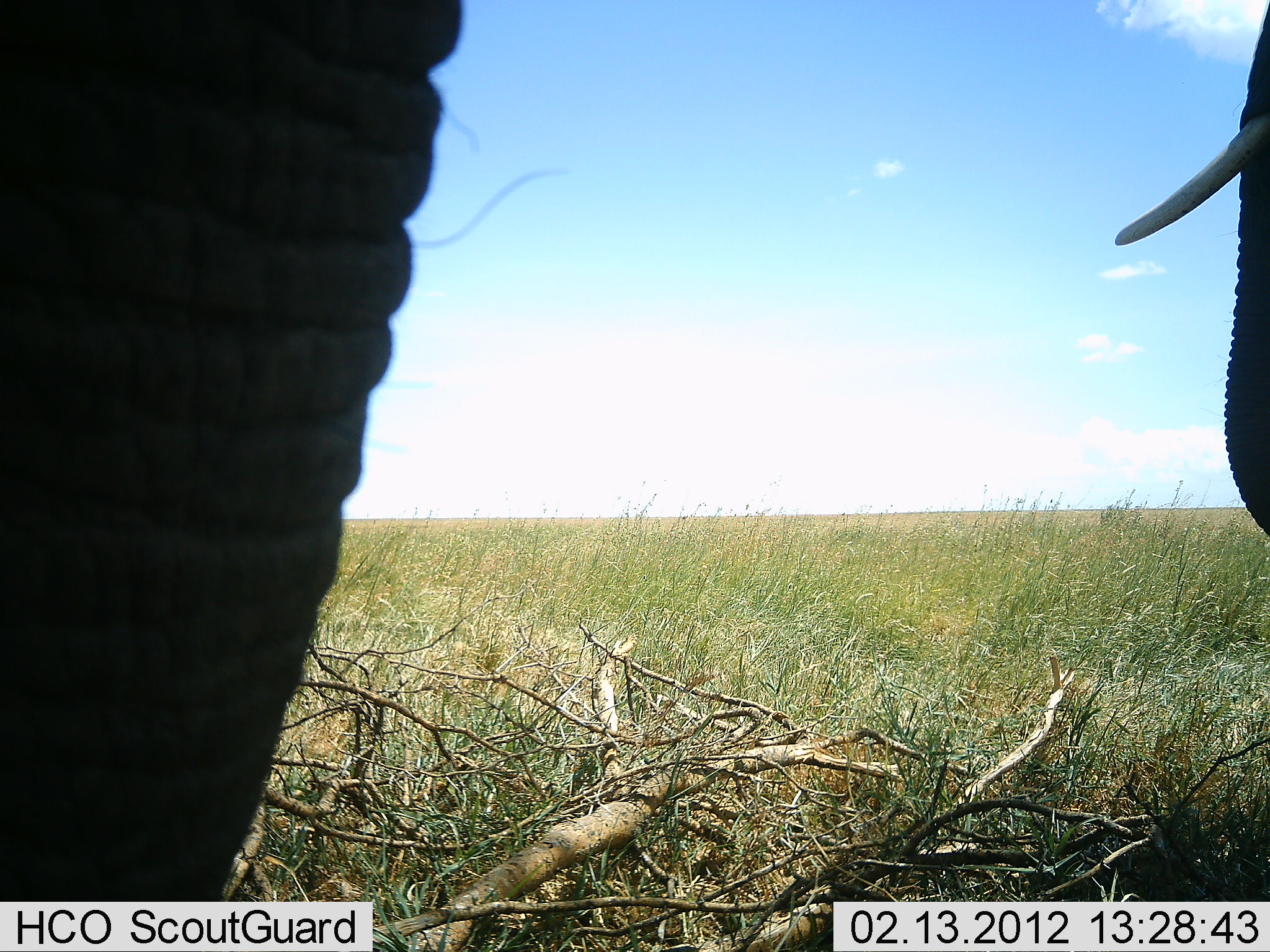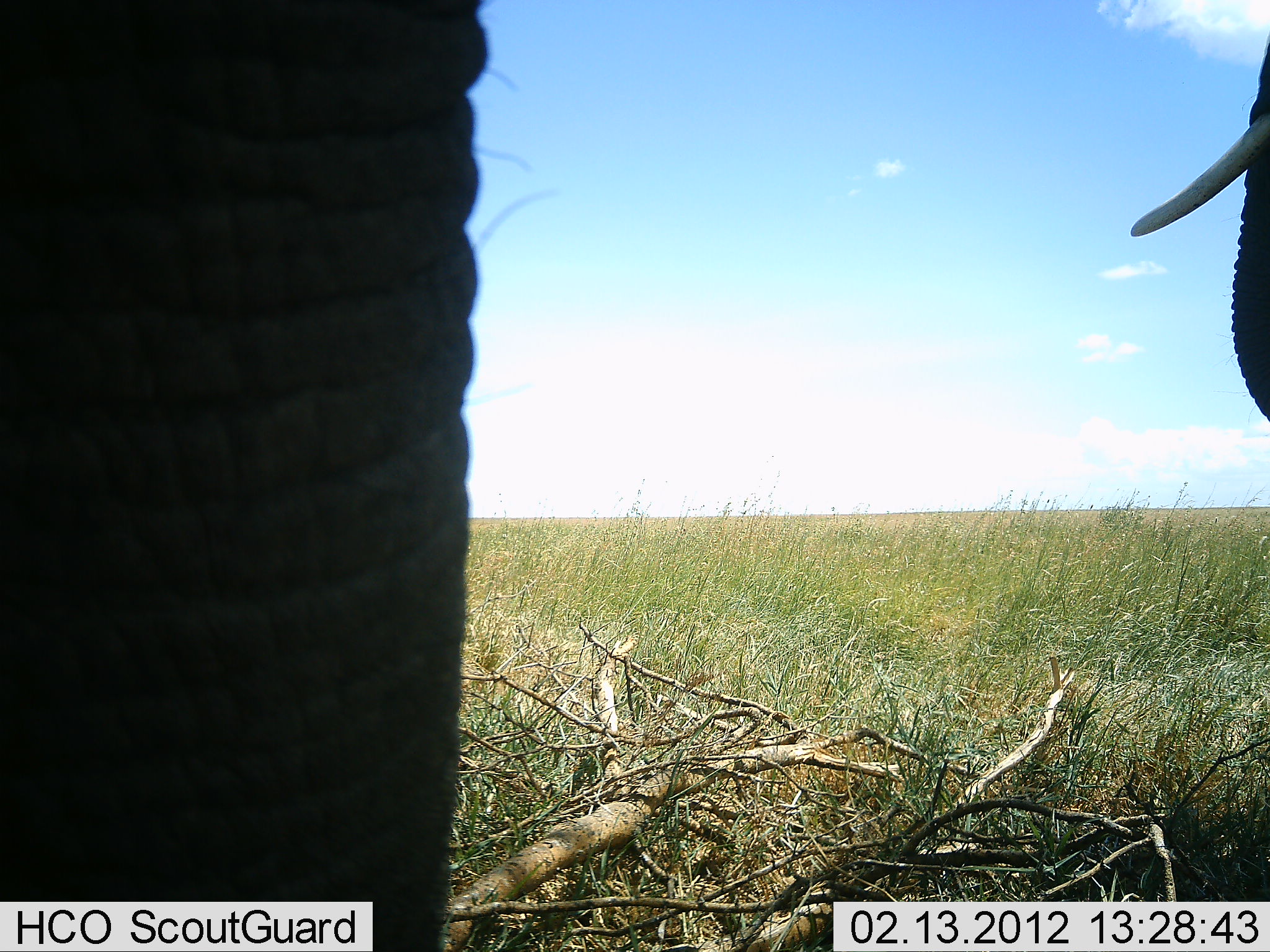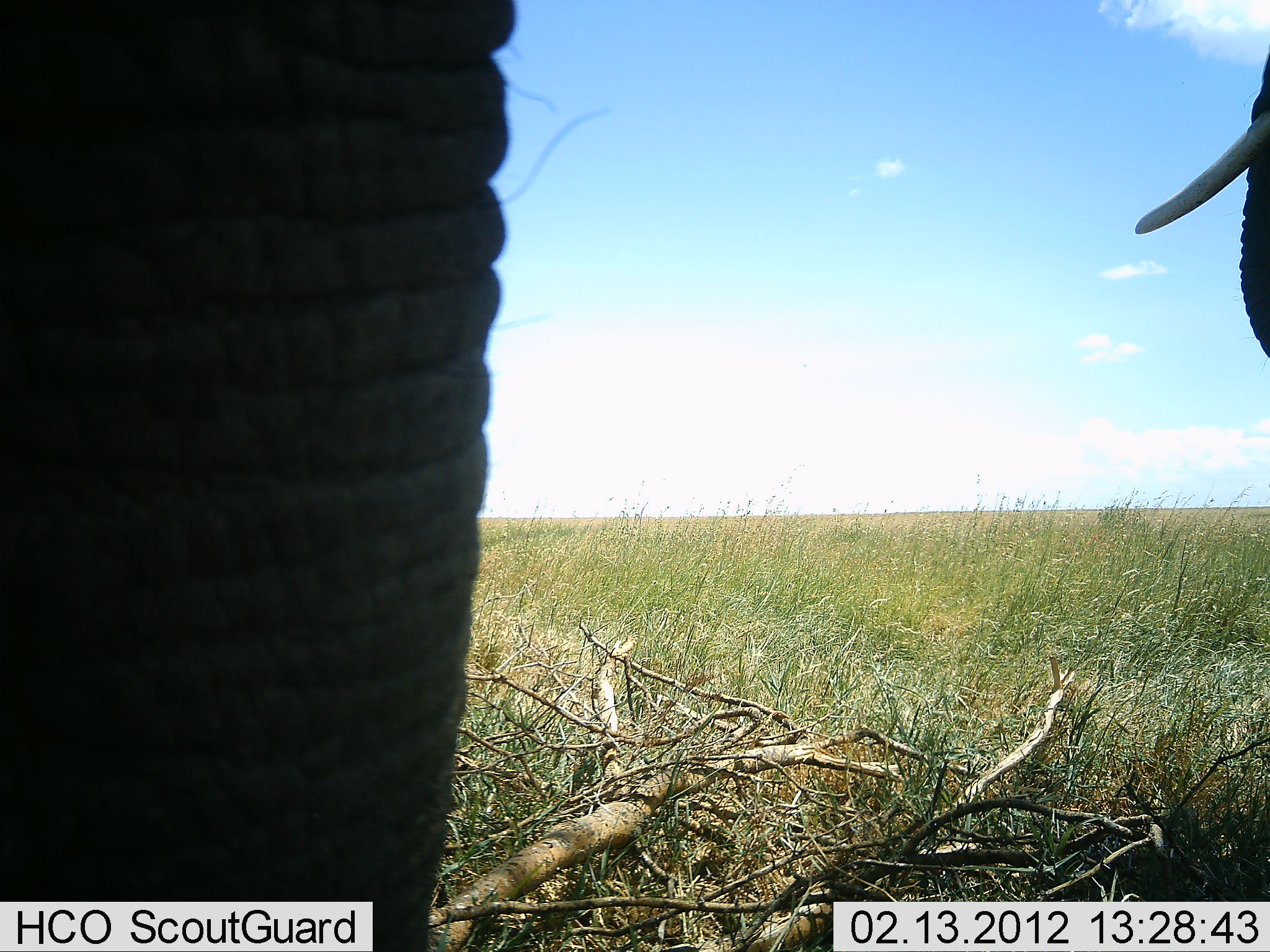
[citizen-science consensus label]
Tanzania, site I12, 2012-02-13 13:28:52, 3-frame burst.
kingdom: Animalia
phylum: Chordata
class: Mammalia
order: Proboscidea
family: Elephantidae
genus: Loxodonta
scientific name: Loxodonta africana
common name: african bush elephant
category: elephant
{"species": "elephant (african bush elephant) (Loxodonta africana)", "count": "2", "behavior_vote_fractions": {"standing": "100%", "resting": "0%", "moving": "13%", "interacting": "0%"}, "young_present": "0%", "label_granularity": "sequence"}